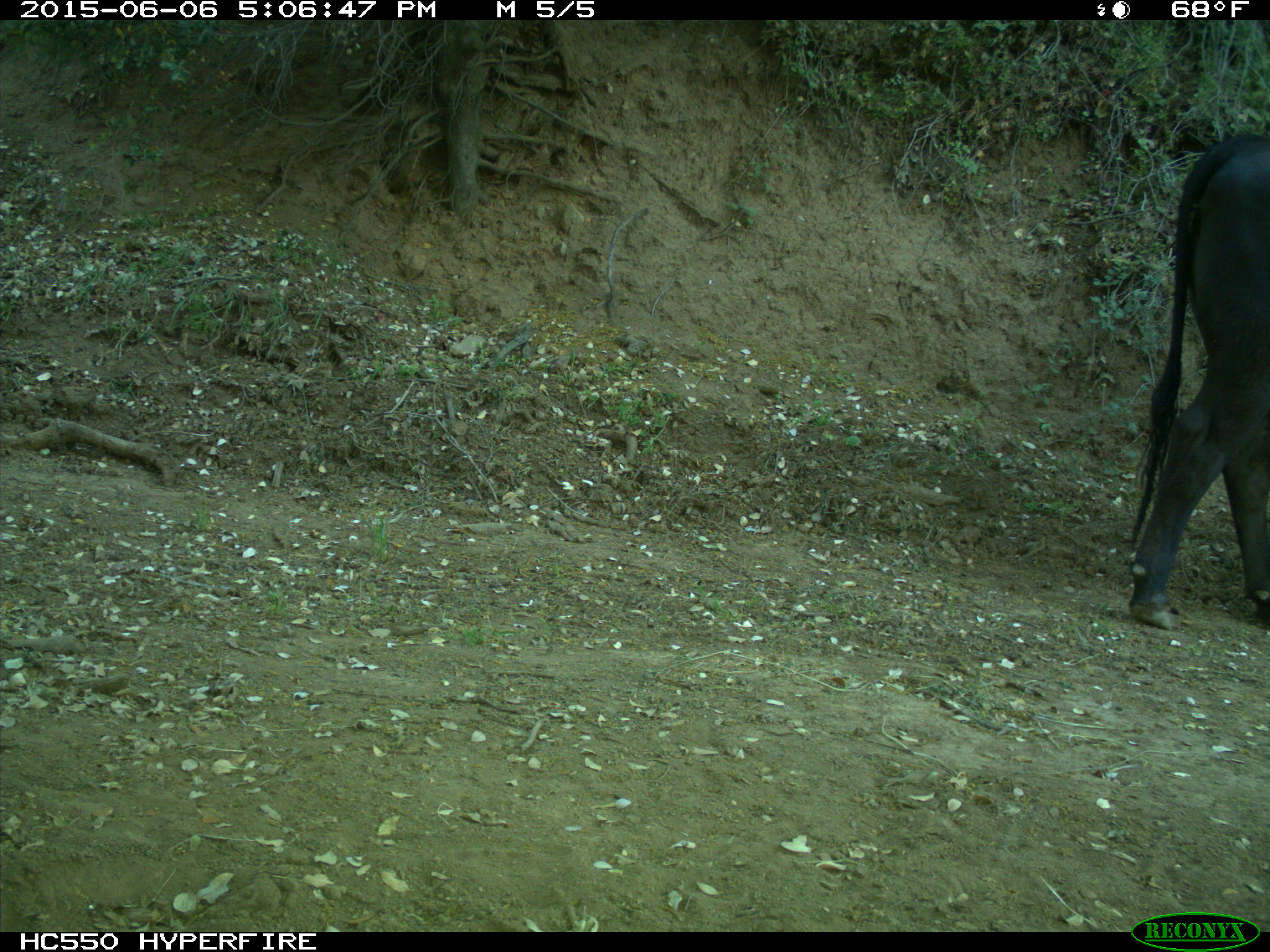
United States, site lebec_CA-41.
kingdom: Animalia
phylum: Chordata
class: Mammalia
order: Artiodactyla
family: Bovidae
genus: Bos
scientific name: Bos taurus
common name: domestic cow